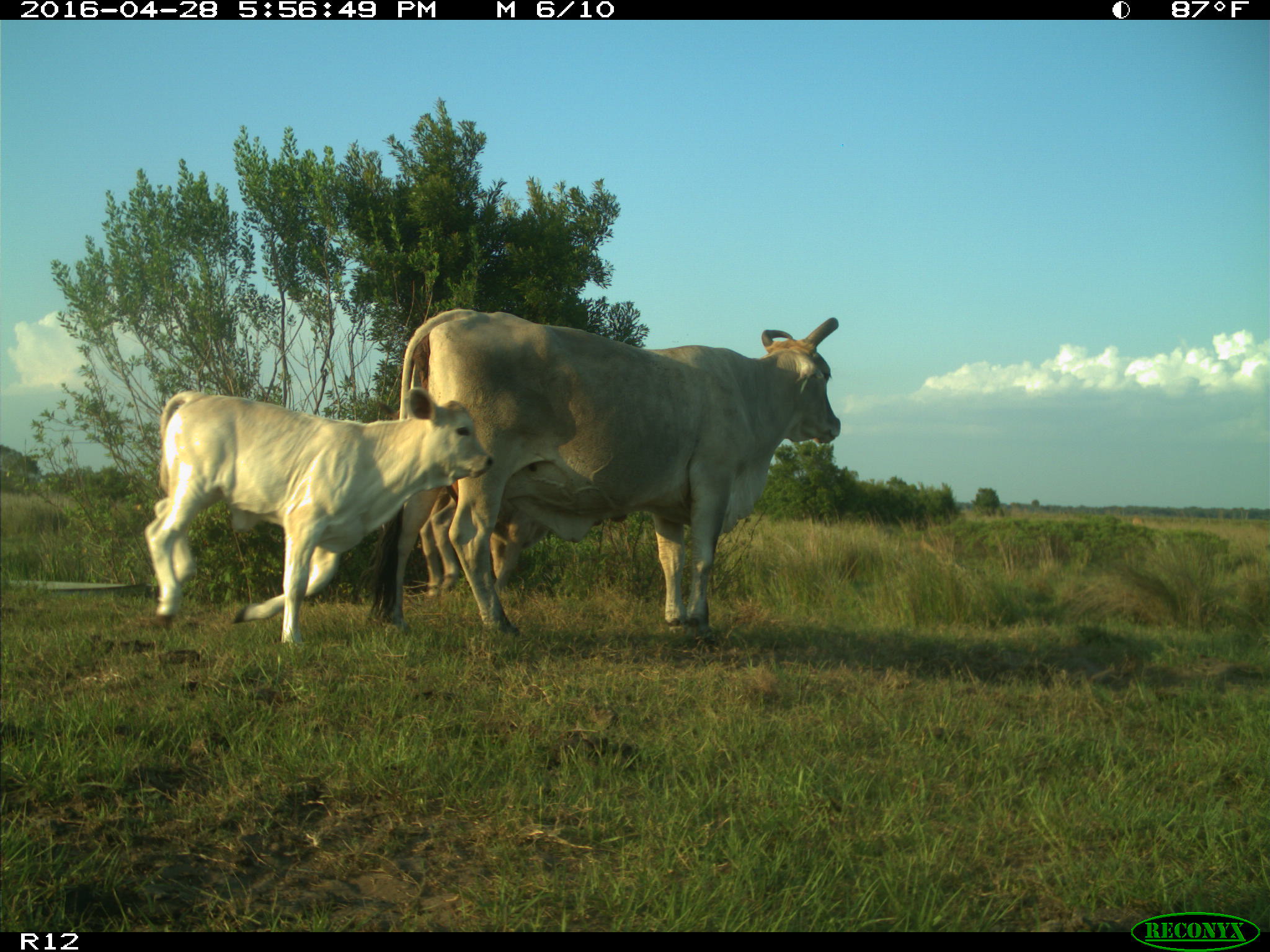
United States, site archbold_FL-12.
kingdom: Animalia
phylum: Chordata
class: Mammalia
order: Artiodactyla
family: Bovidae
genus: Bos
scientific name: Bos taurus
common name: domestic cow